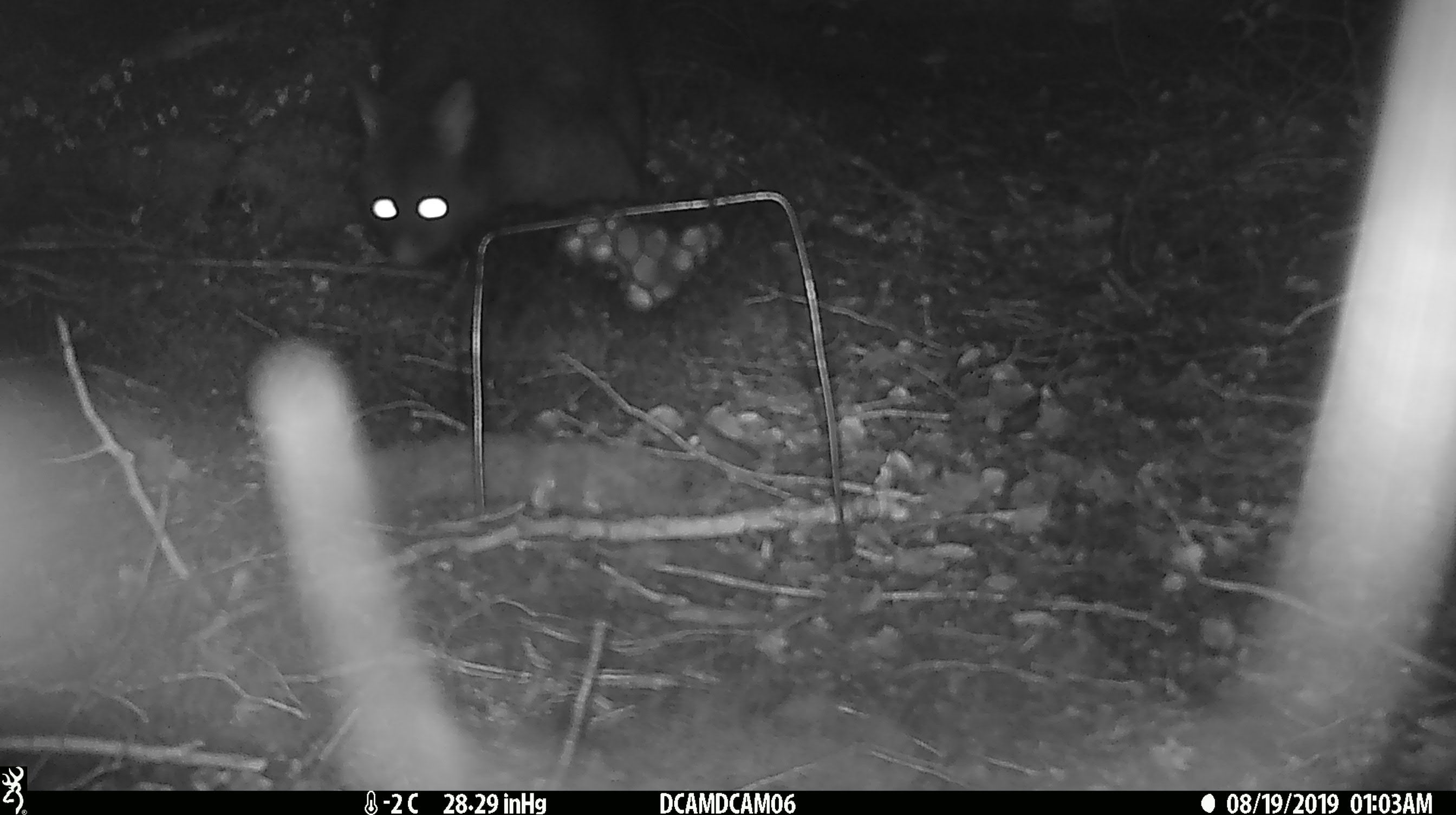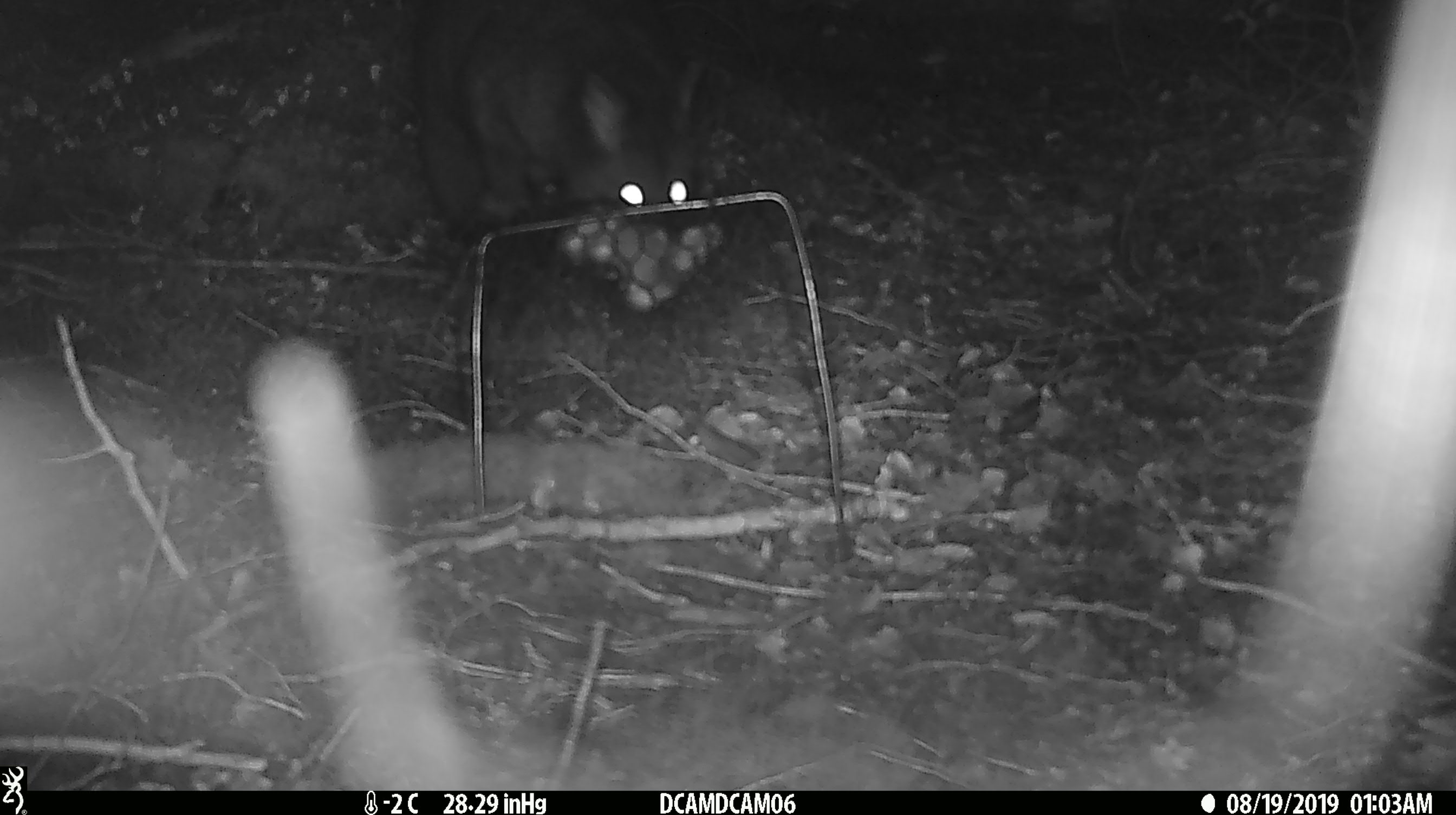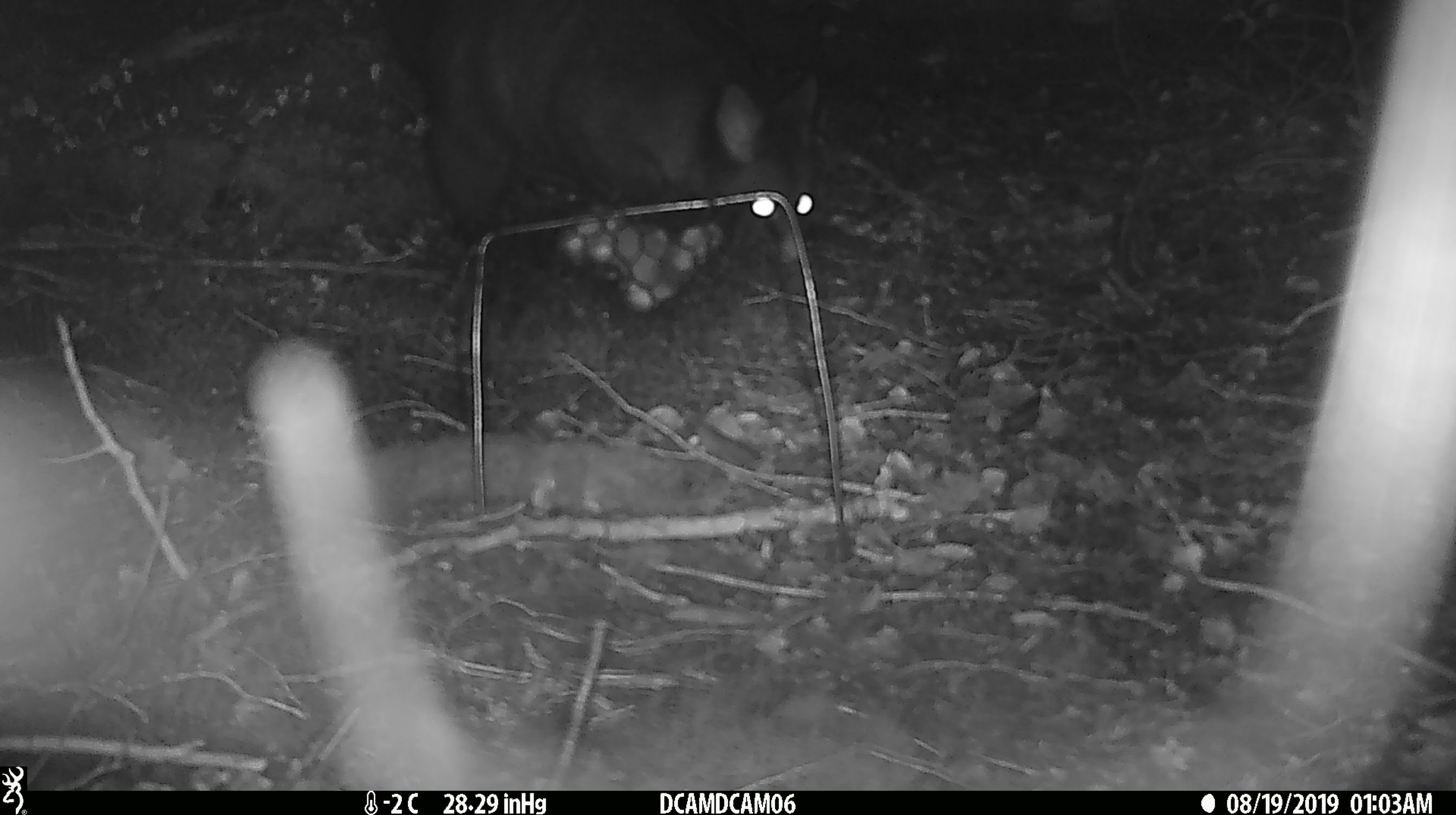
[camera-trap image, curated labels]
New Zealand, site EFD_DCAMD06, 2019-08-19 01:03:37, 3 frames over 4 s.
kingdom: Animalia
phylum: Chordata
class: Mammalia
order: Diprotodontia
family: Phalangeridae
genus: Trichosurus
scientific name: Trichosurus vulpecula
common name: common brushtail possum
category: possum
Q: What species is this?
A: Possum (common brushtail possum) (Trichosurus vulpecula).